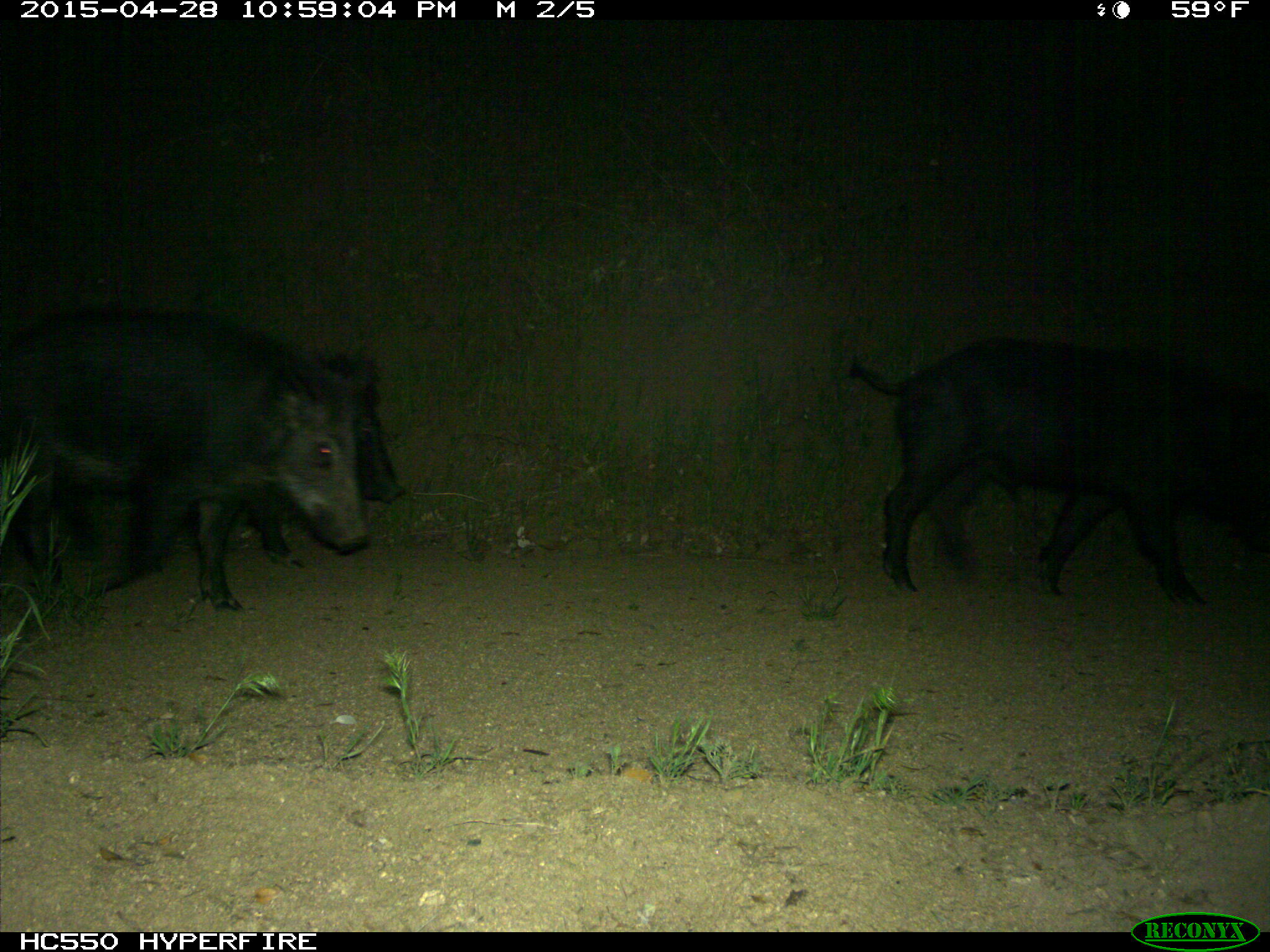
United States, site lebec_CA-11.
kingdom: Animalia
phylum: Chordata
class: Mammalia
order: Artiodactyla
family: Suidae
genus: Sus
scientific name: Sus scrofa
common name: wild boar